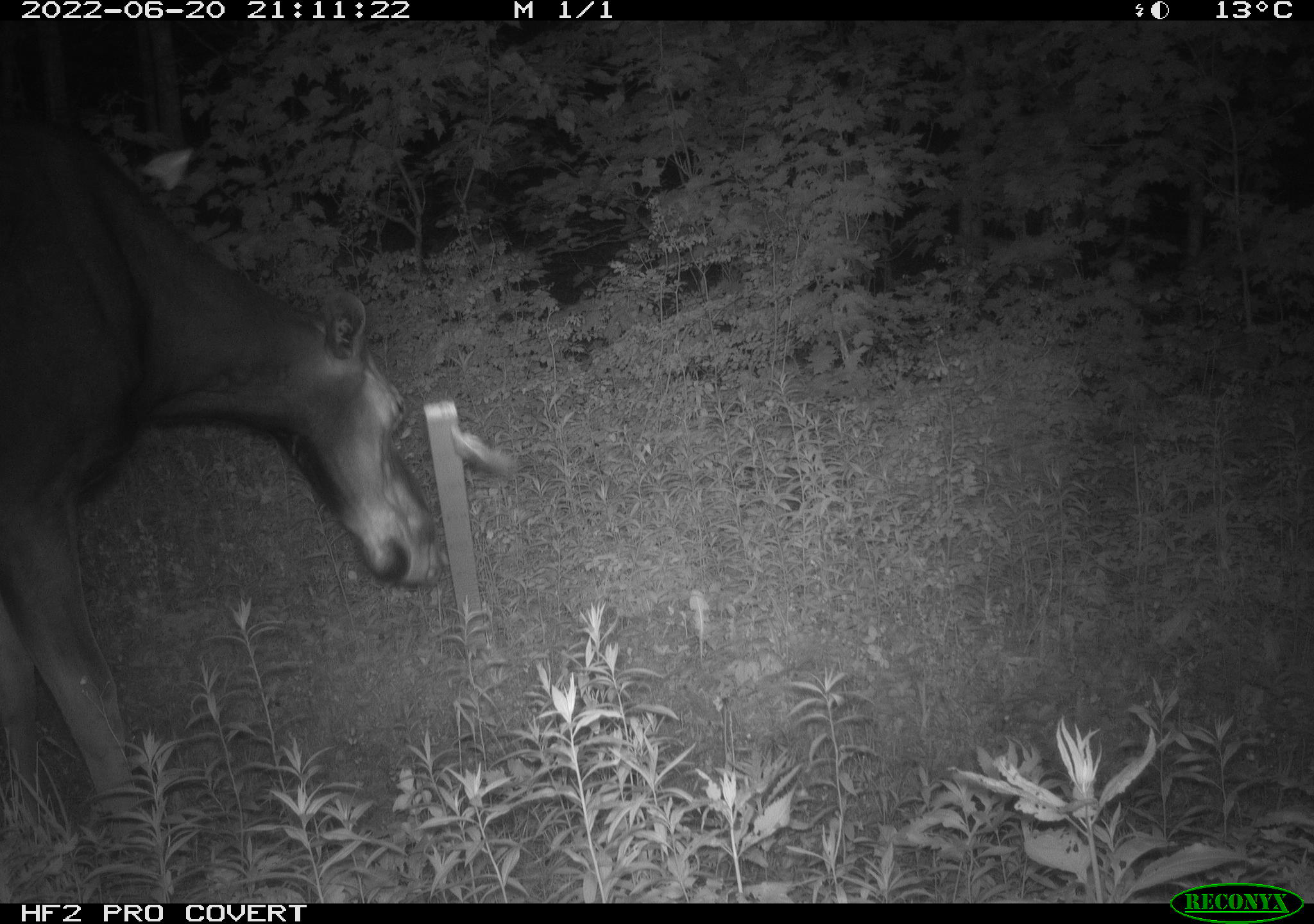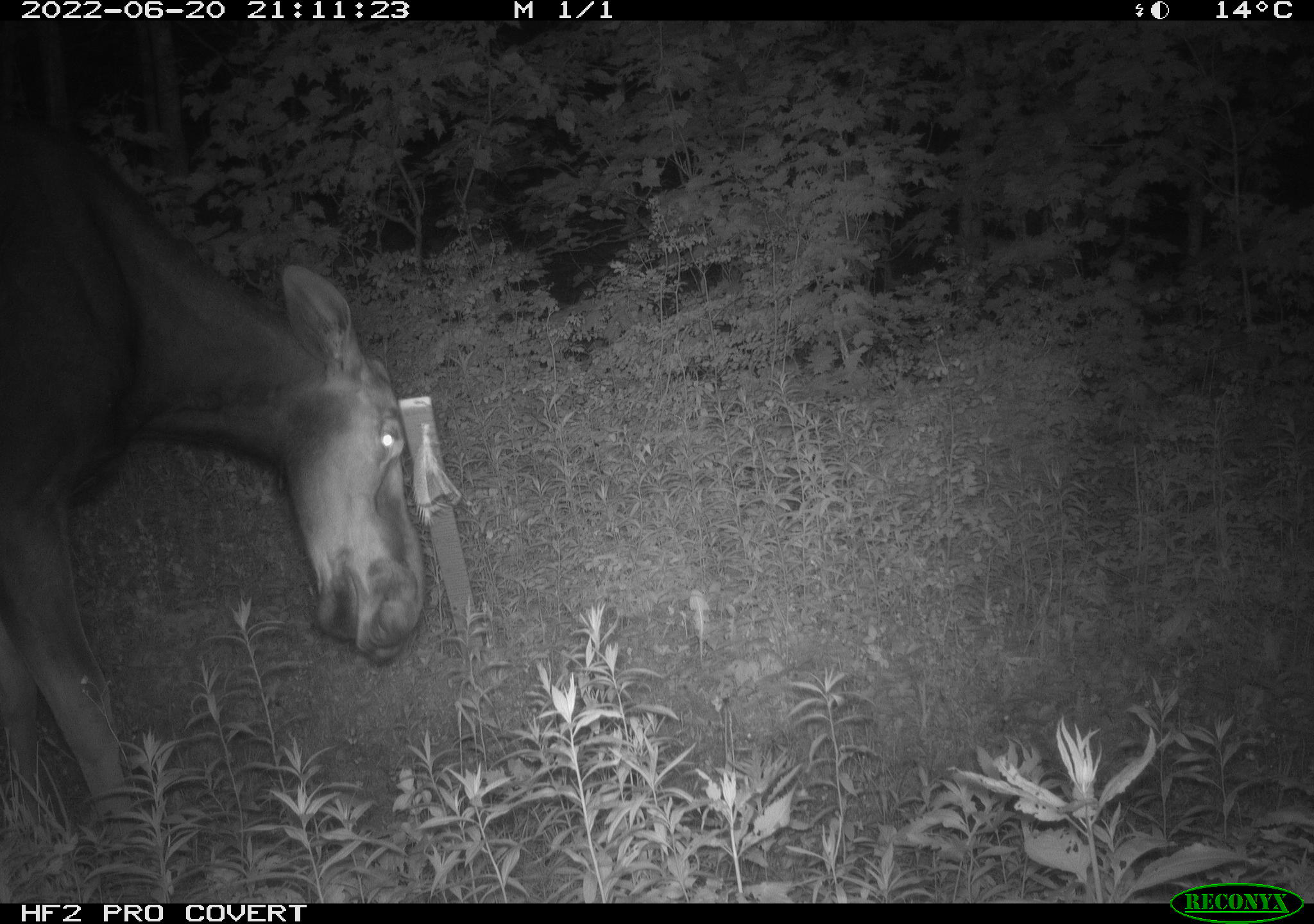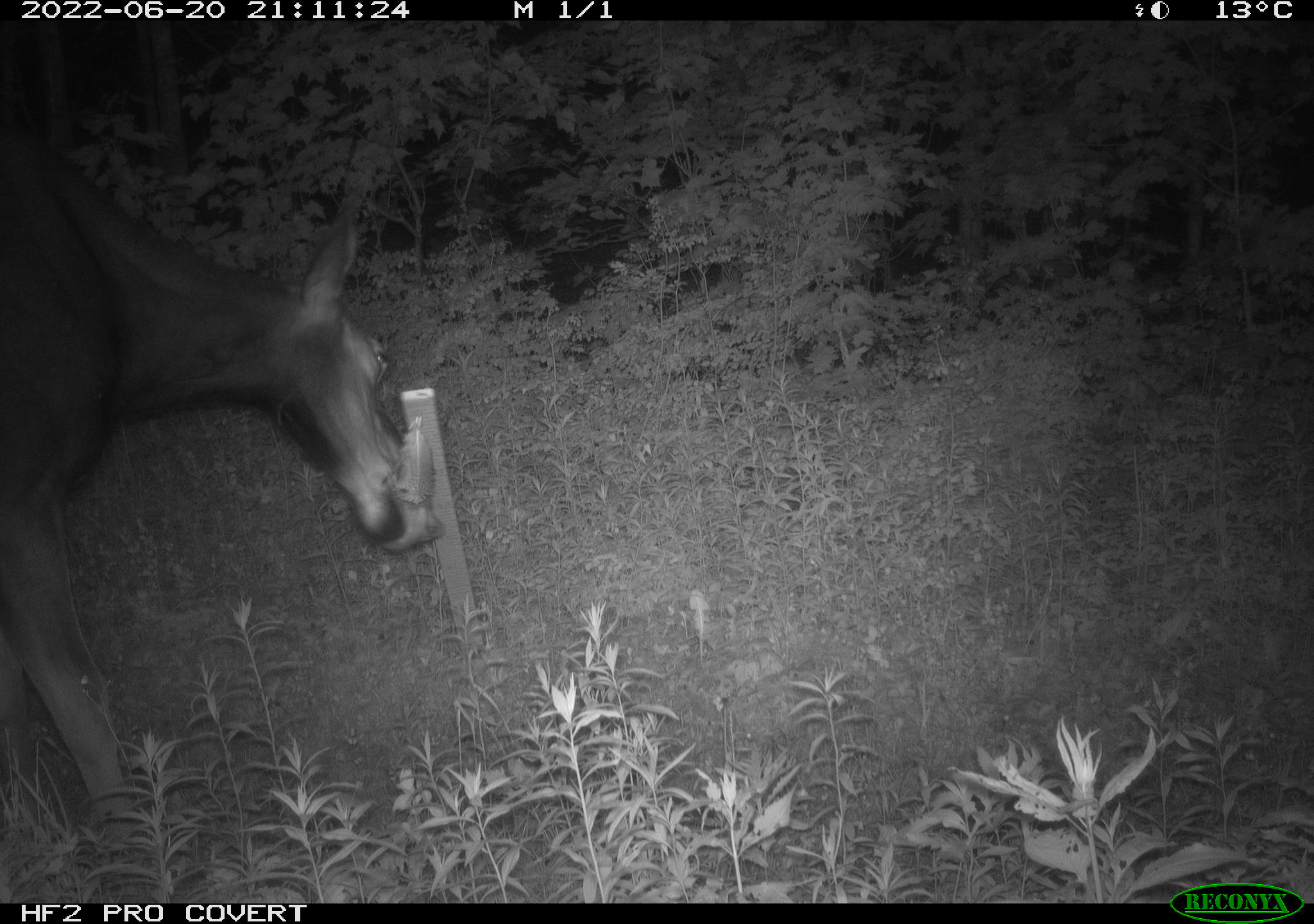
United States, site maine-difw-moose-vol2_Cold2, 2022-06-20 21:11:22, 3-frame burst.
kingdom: Animalia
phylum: Chordata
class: Mammalia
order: Artiodactyla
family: Cervidae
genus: Alces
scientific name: Alces alces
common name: moose